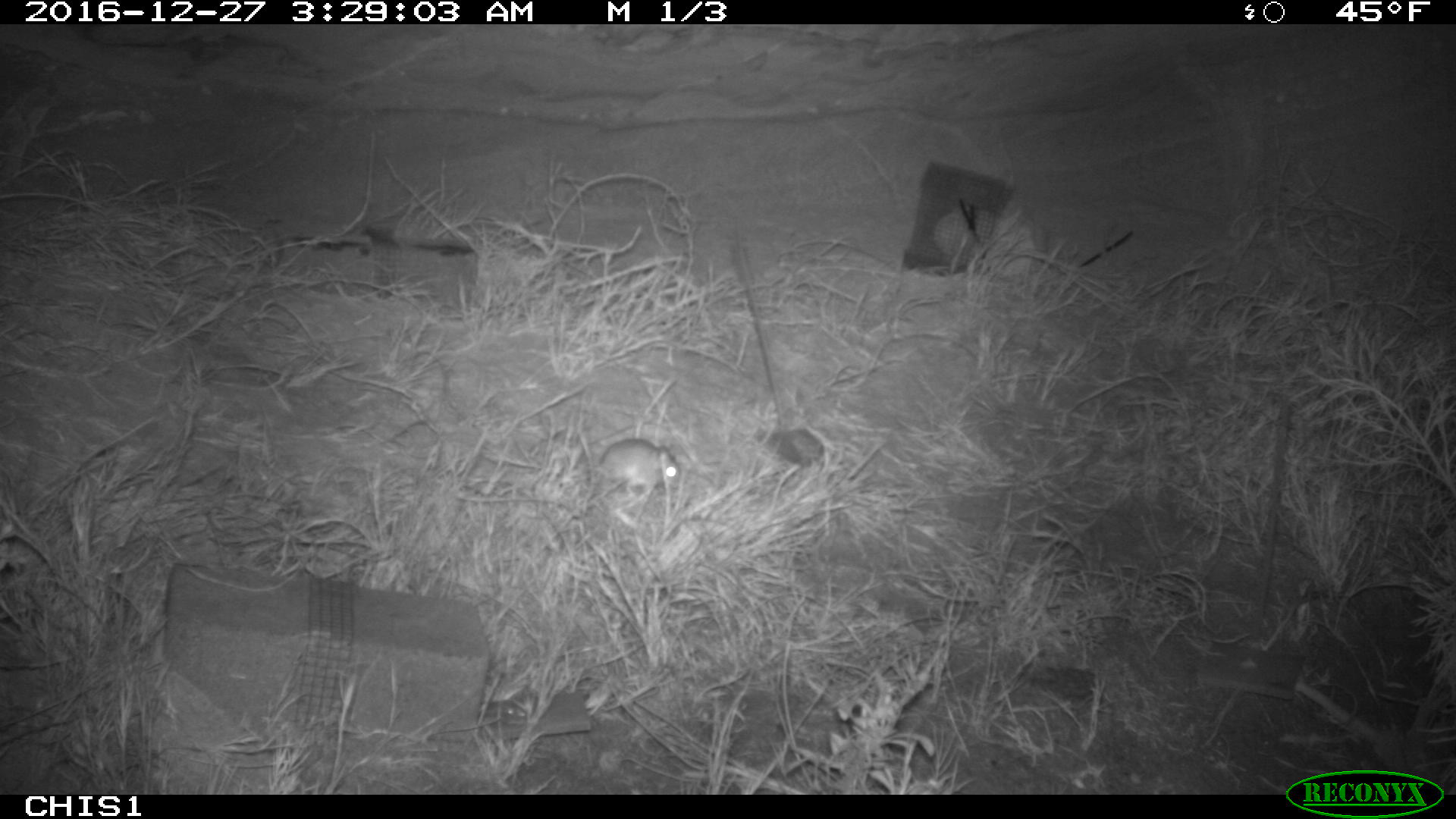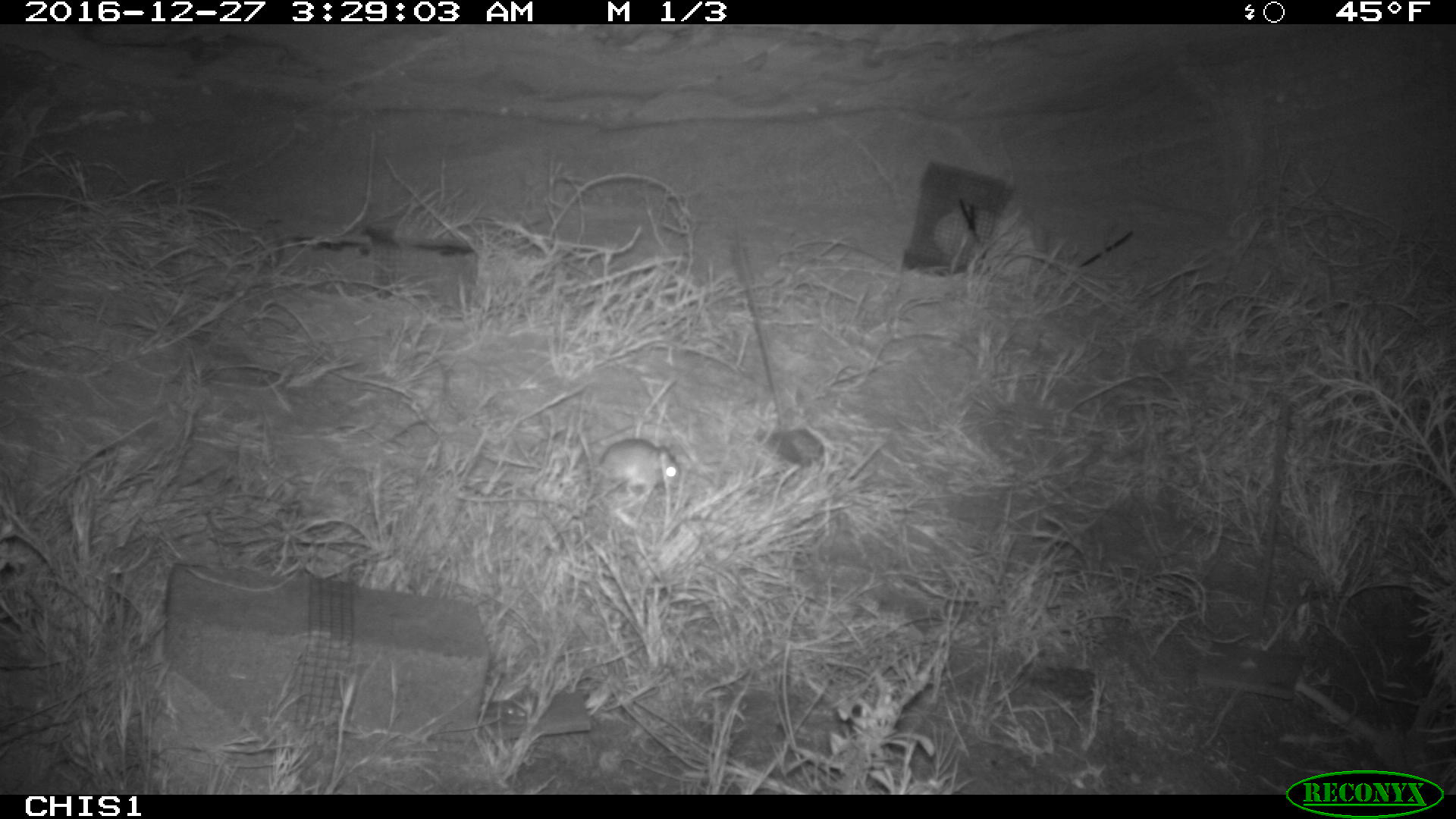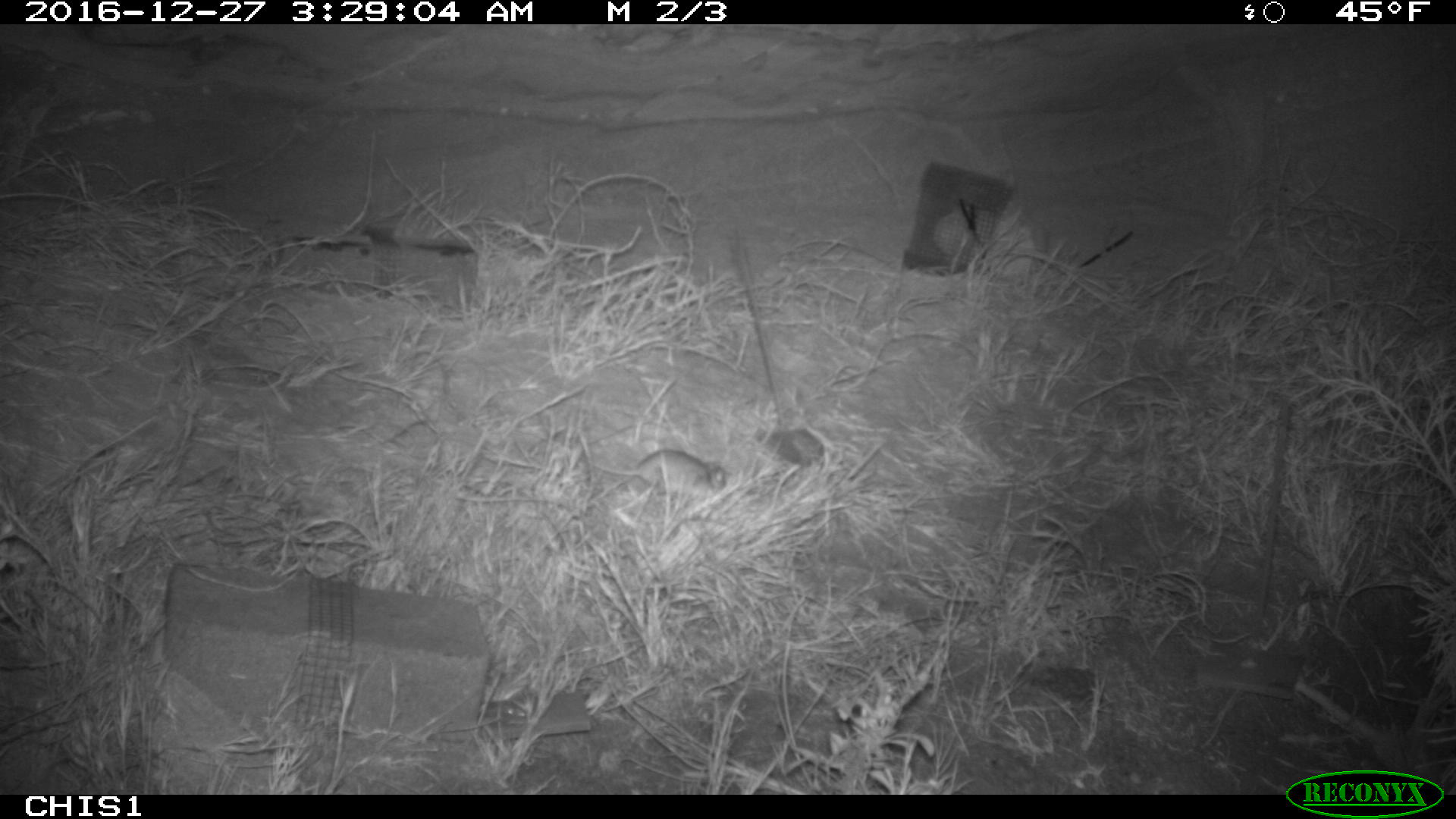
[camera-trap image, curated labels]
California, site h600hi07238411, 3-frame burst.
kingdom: Animalia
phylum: Chordata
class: Mammalia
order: Rodentia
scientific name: Rodentia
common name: rodent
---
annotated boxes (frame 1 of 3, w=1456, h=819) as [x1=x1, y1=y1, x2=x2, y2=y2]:
rodent: [x1=598, y1=437, x2=679, y2=519]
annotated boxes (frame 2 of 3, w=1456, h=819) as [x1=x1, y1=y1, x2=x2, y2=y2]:
rodent: [x1=582, y1=438, x2=679, y2=491]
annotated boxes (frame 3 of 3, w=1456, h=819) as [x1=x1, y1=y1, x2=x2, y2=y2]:
rodent: [x1=592, y1=448, x2=726, y2=496]